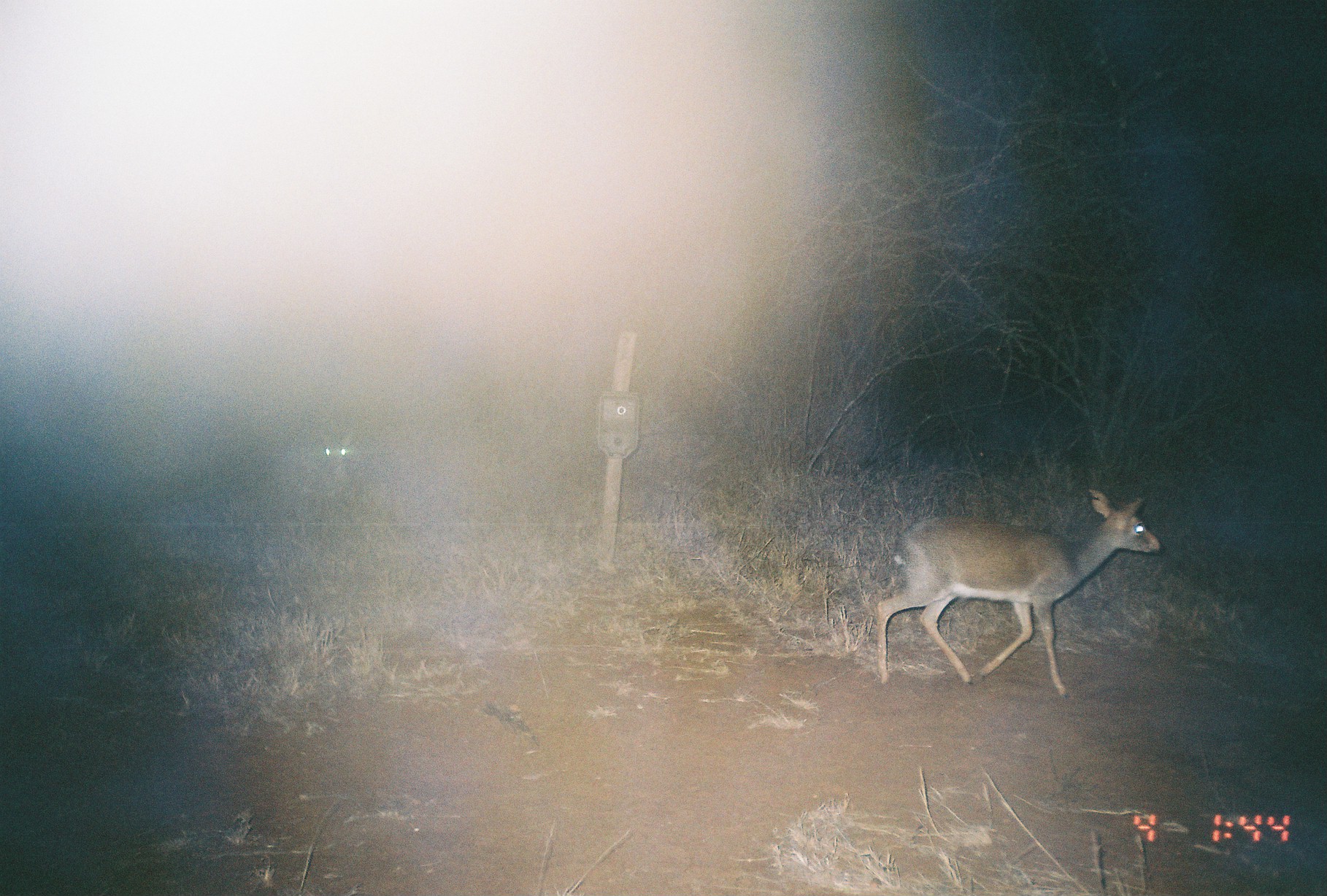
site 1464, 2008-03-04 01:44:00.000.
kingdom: Animalia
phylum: Chordata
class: Mammalia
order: Artiodactyla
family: Bovidae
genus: Madoqua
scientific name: Madoqua guentheri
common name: günther's dik-dik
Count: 2.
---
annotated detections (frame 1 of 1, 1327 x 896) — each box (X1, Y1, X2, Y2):
madoqua guentheri: (872, 486, 1165, 700); (273, 427, 352, 541)